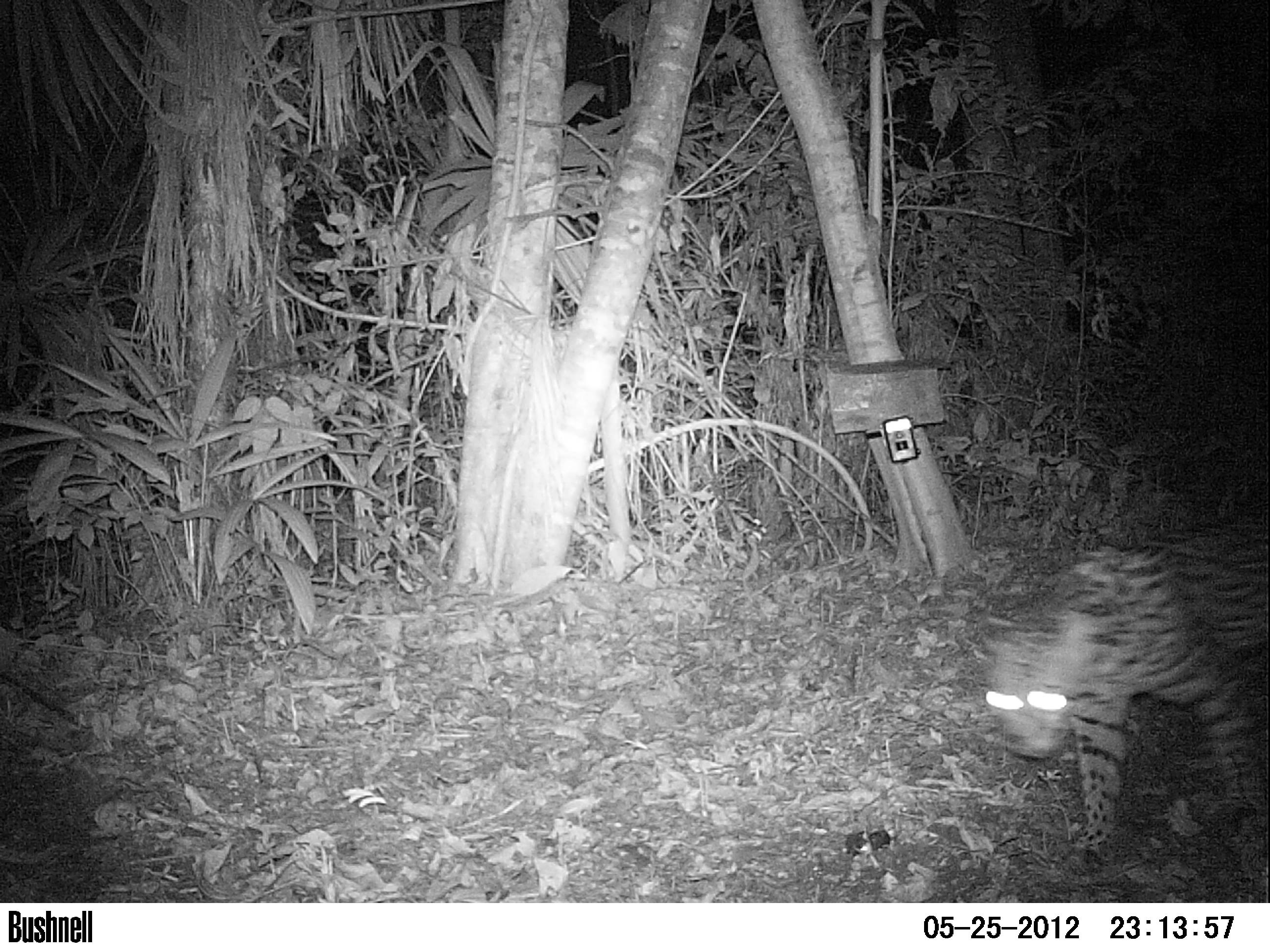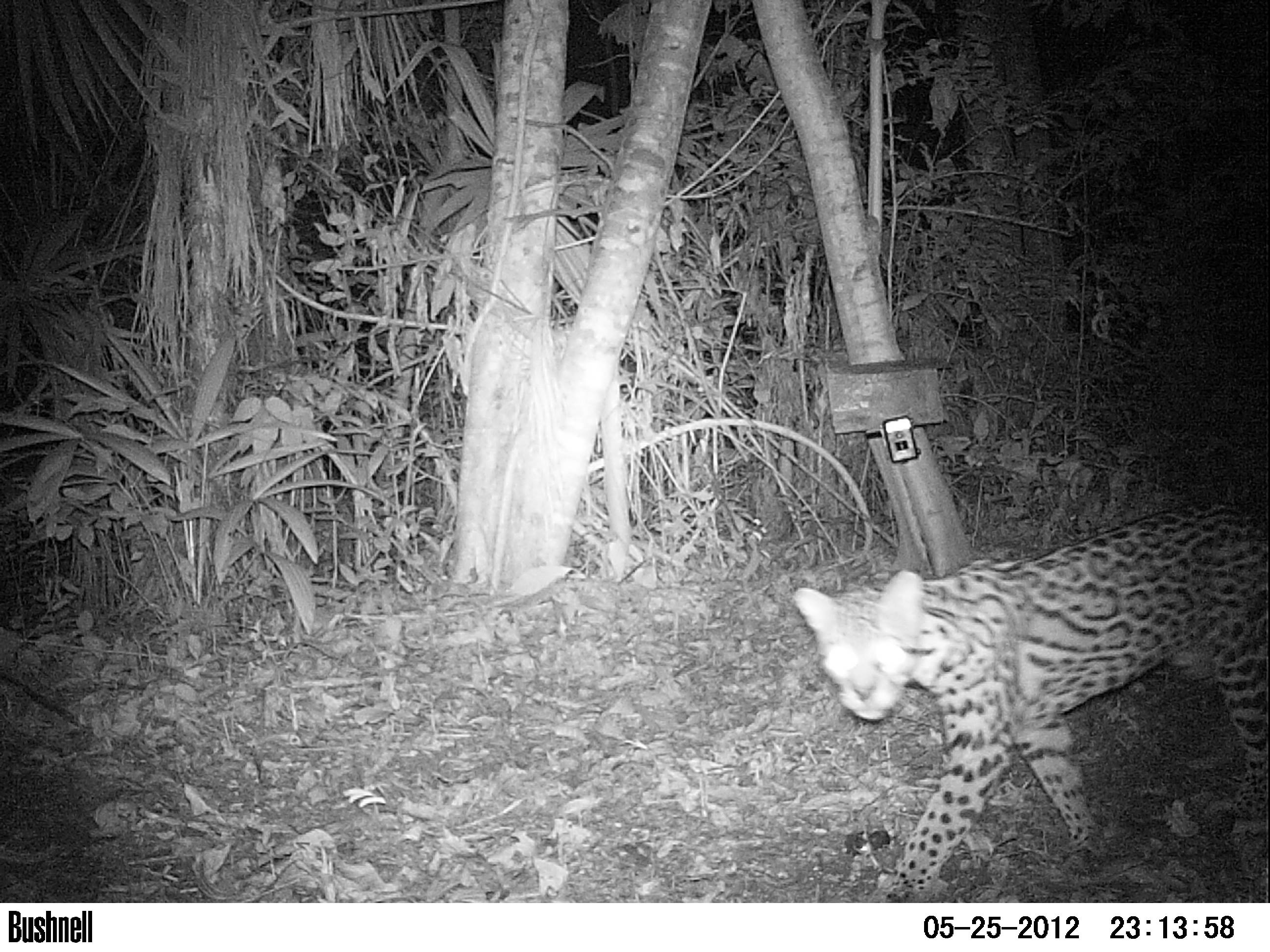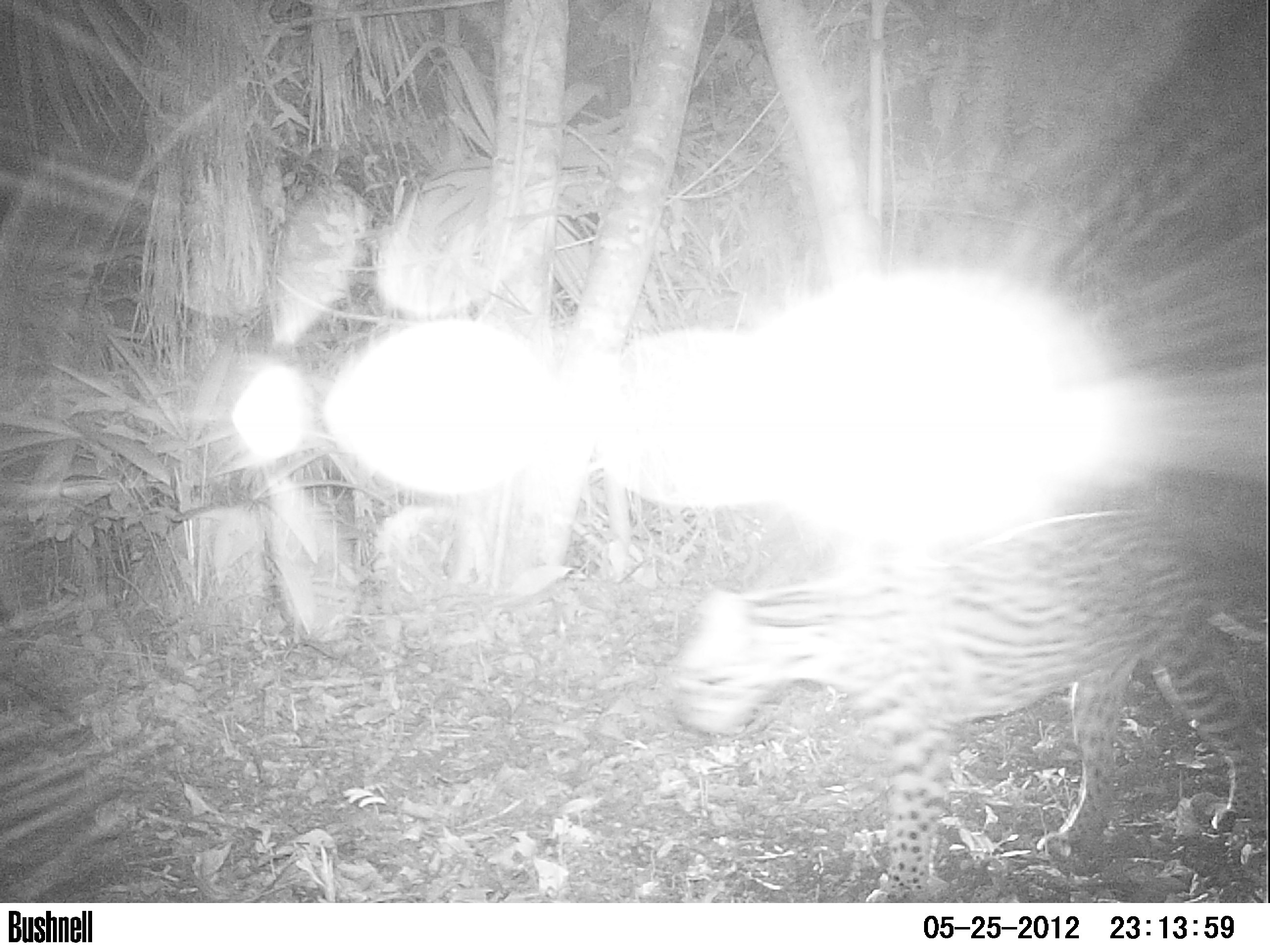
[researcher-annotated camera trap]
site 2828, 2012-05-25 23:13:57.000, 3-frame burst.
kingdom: Animalia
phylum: Chordata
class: Mammalia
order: Carnivora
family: Felidae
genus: Leopardus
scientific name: Leopardus pardalis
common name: ocelot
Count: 1.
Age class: adult.